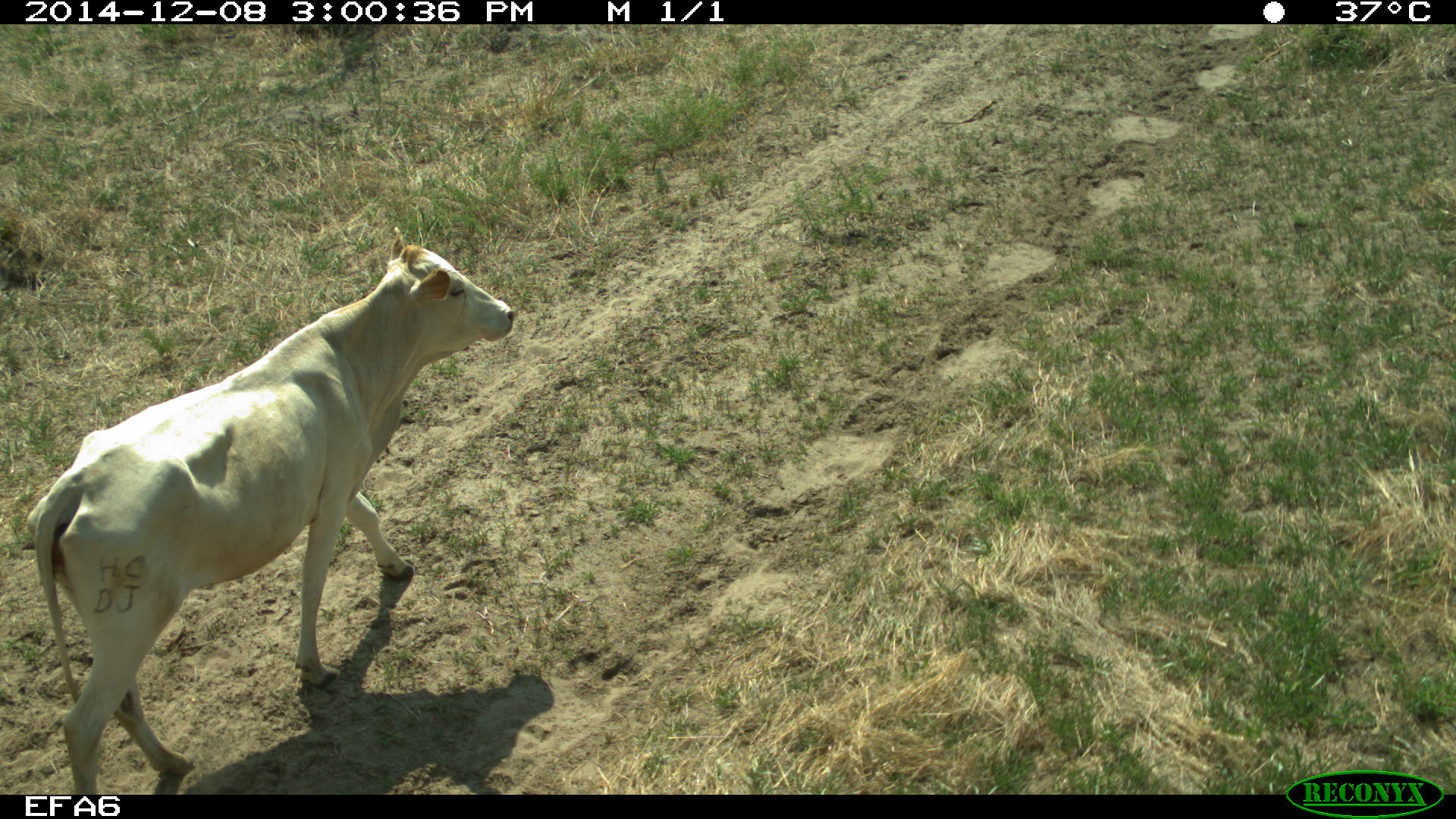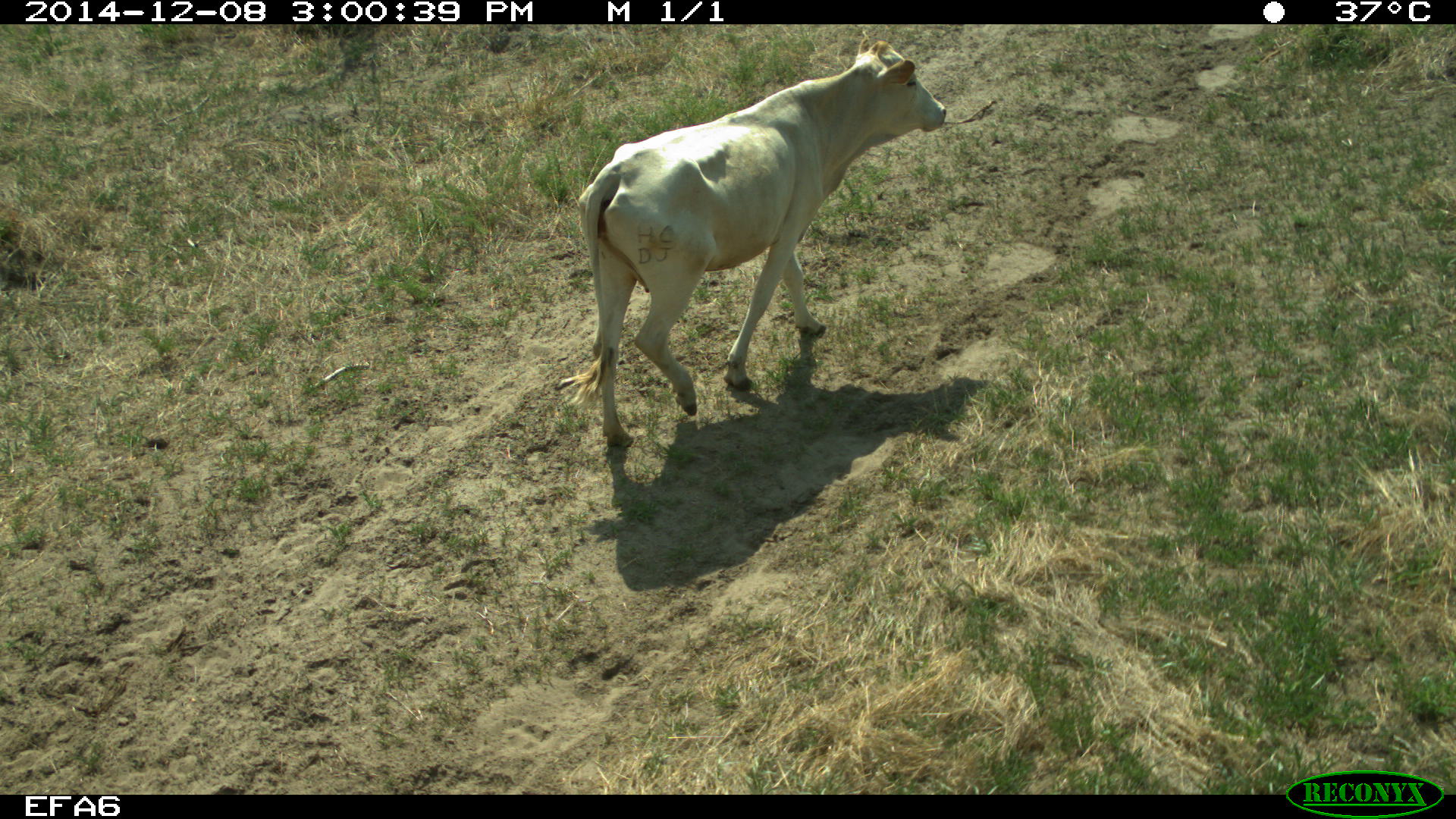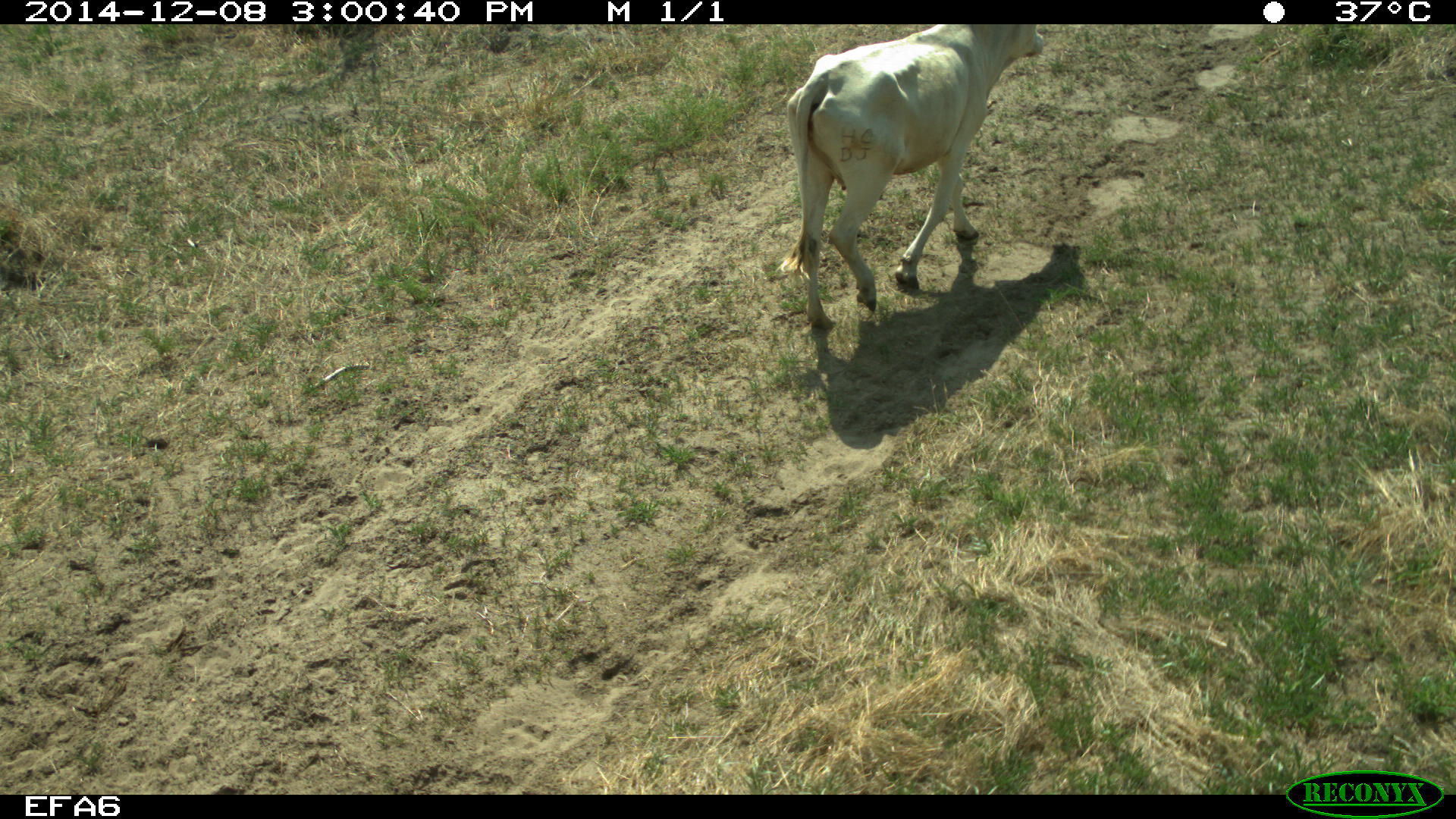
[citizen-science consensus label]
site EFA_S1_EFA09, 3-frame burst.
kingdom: Animalia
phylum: Chordata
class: Mammalia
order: Artiodactyla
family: Bovidae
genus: Bos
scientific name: Bos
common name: cattle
Cattle (Bos), count 1. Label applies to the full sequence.